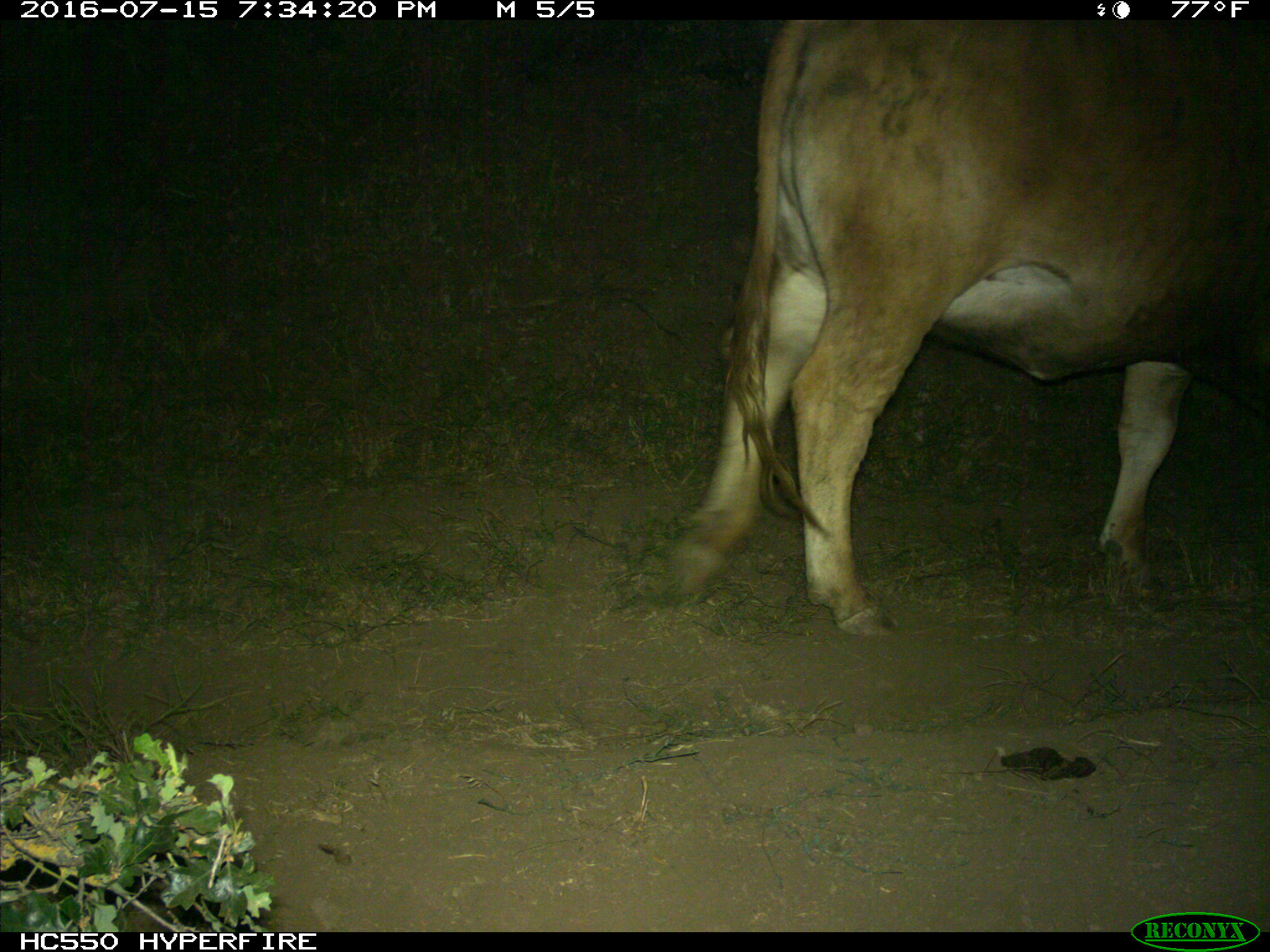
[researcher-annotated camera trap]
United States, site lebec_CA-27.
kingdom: Animalia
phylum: Chordata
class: Mammalia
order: Artiodactyla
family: Bovidae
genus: Bos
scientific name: Bos taurus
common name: domestic cow